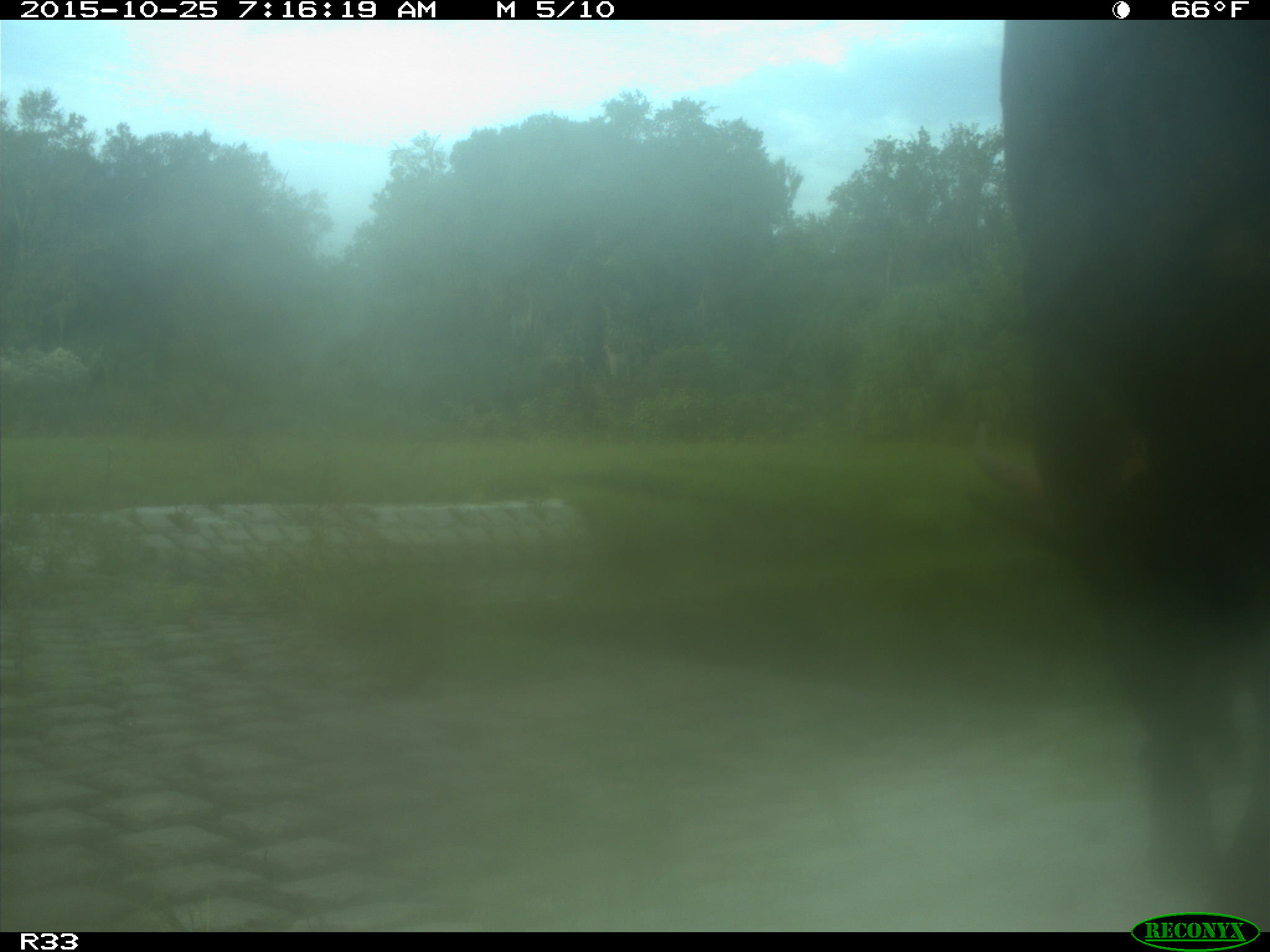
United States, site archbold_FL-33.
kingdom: Animalia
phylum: Chordata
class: Mammalia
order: Artiodactyla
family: Bovidae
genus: Bos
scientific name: Bos taurus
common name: domestic cow